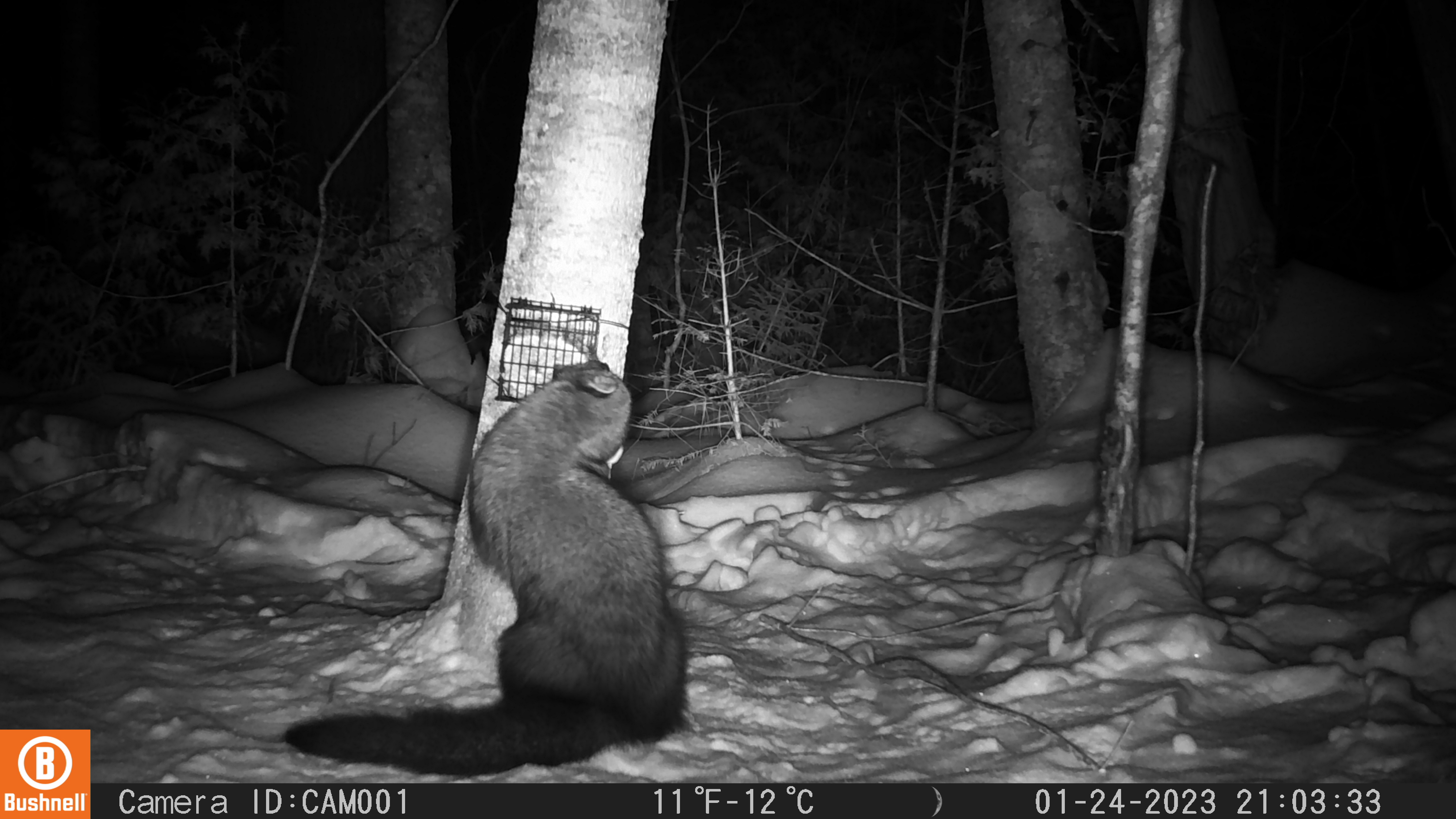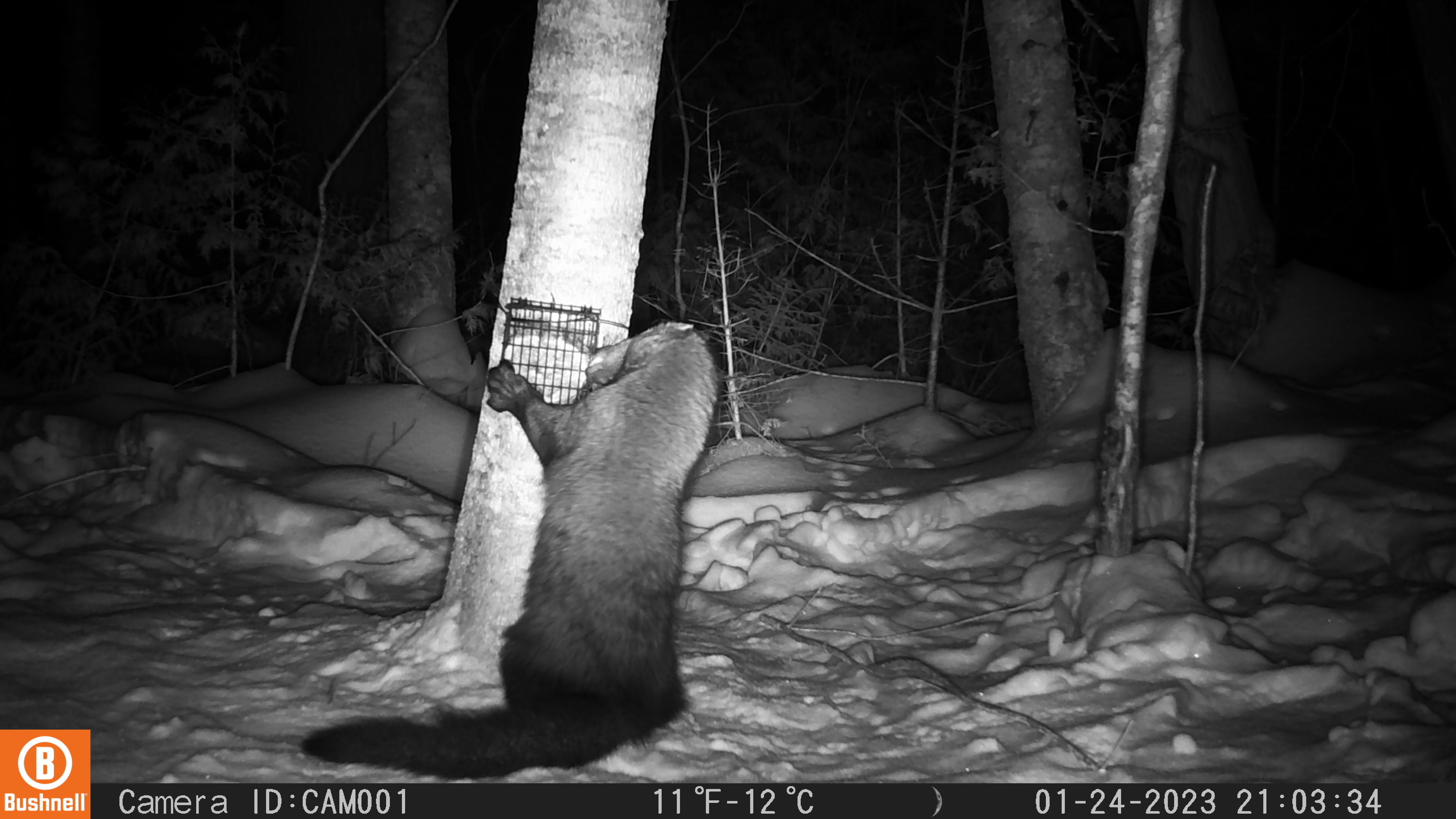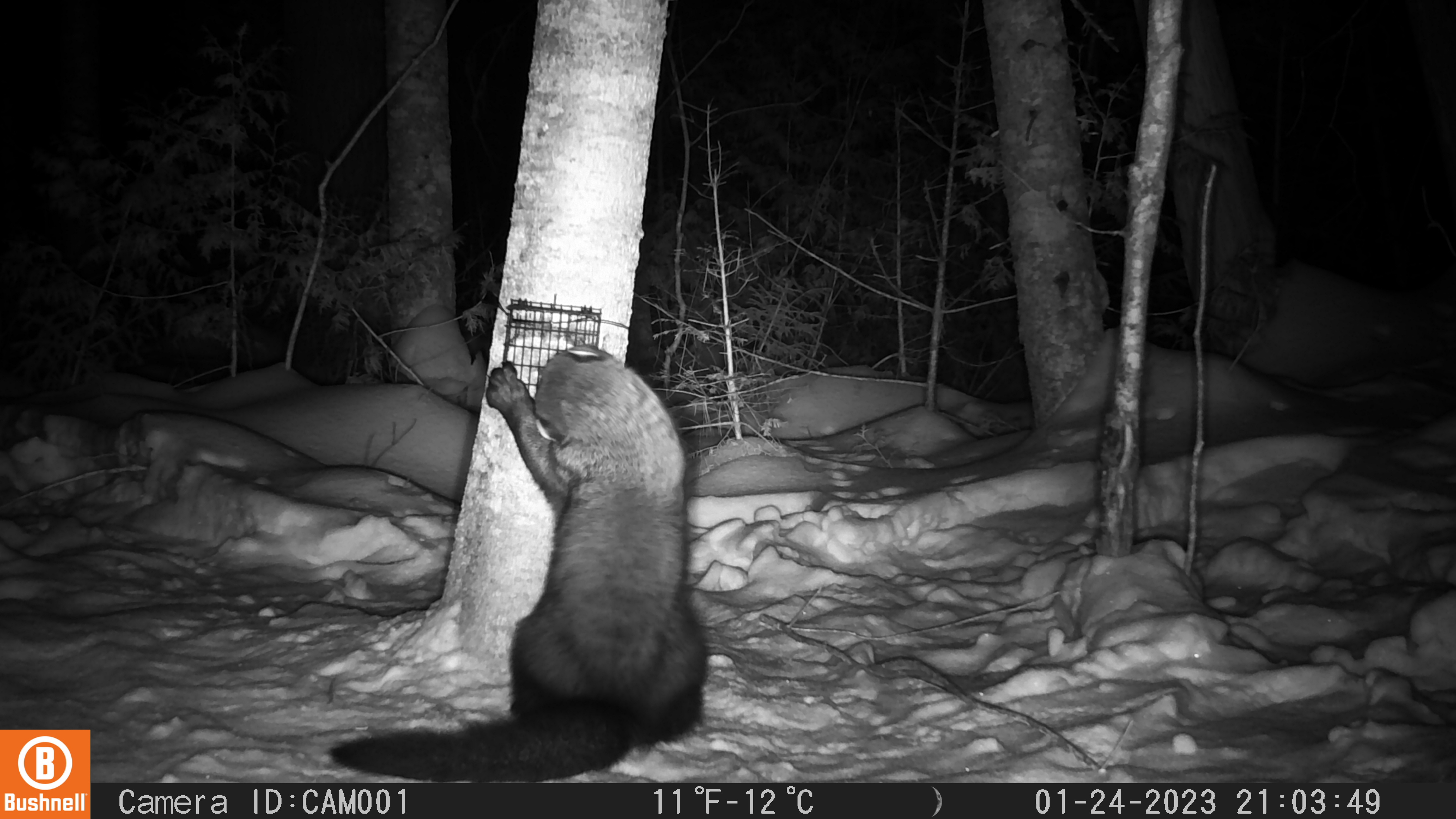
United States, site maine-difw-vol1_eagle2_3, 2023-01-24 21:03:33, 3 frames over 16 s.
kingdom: Animalia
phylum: Chordata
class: Mammalia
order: Carnivora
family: Mustelidae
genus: Pekania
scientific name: Pekania pennanti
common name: fisher